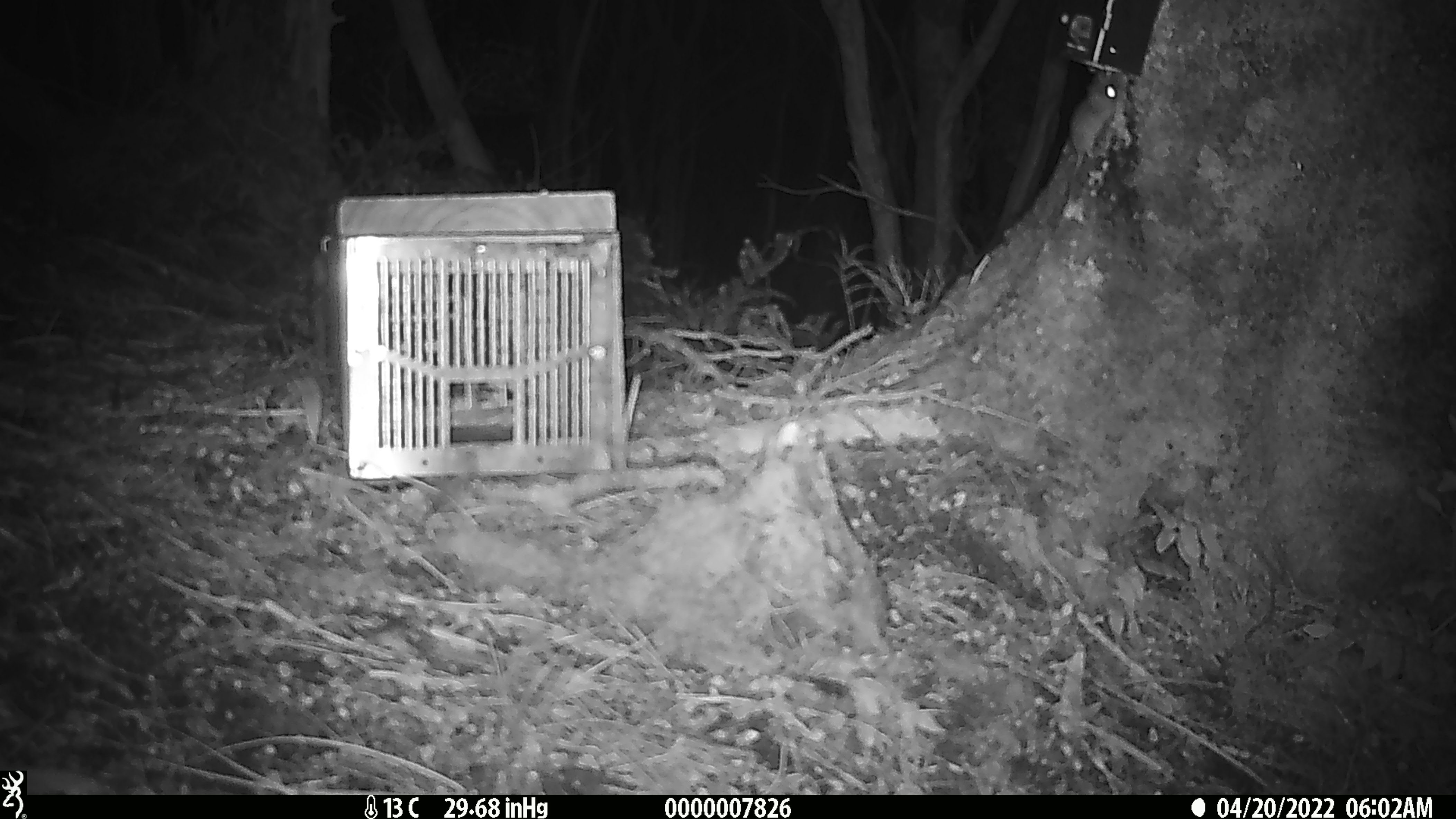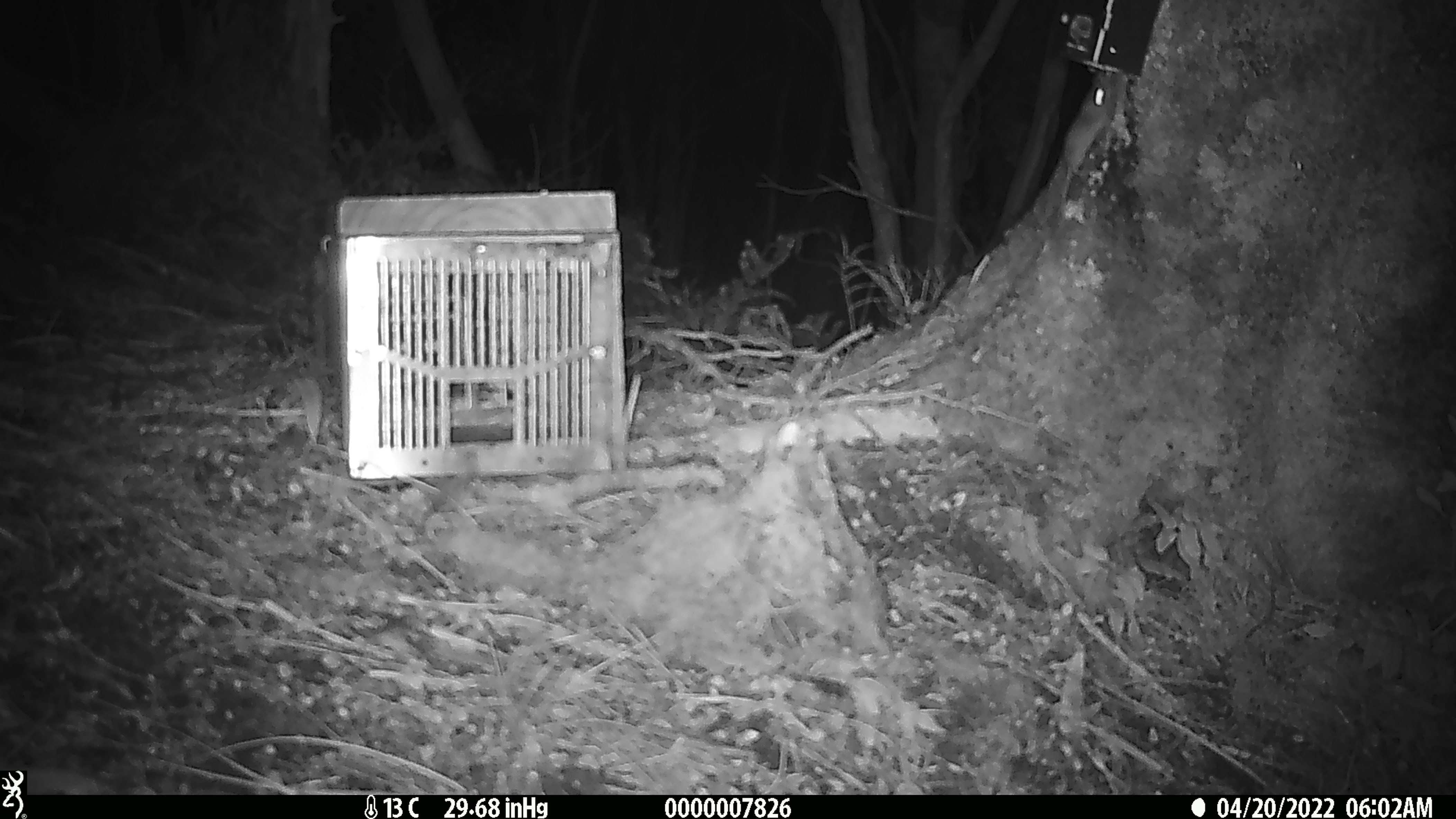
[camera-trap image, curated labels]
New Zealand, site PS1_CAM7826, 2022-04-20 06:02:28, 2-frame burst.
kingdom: Animalia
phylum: Chordata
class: Mammalia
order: Rodentia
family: Muridae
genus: Mus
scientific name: Mus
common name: mouse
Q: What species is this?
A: Mouse (Mus).